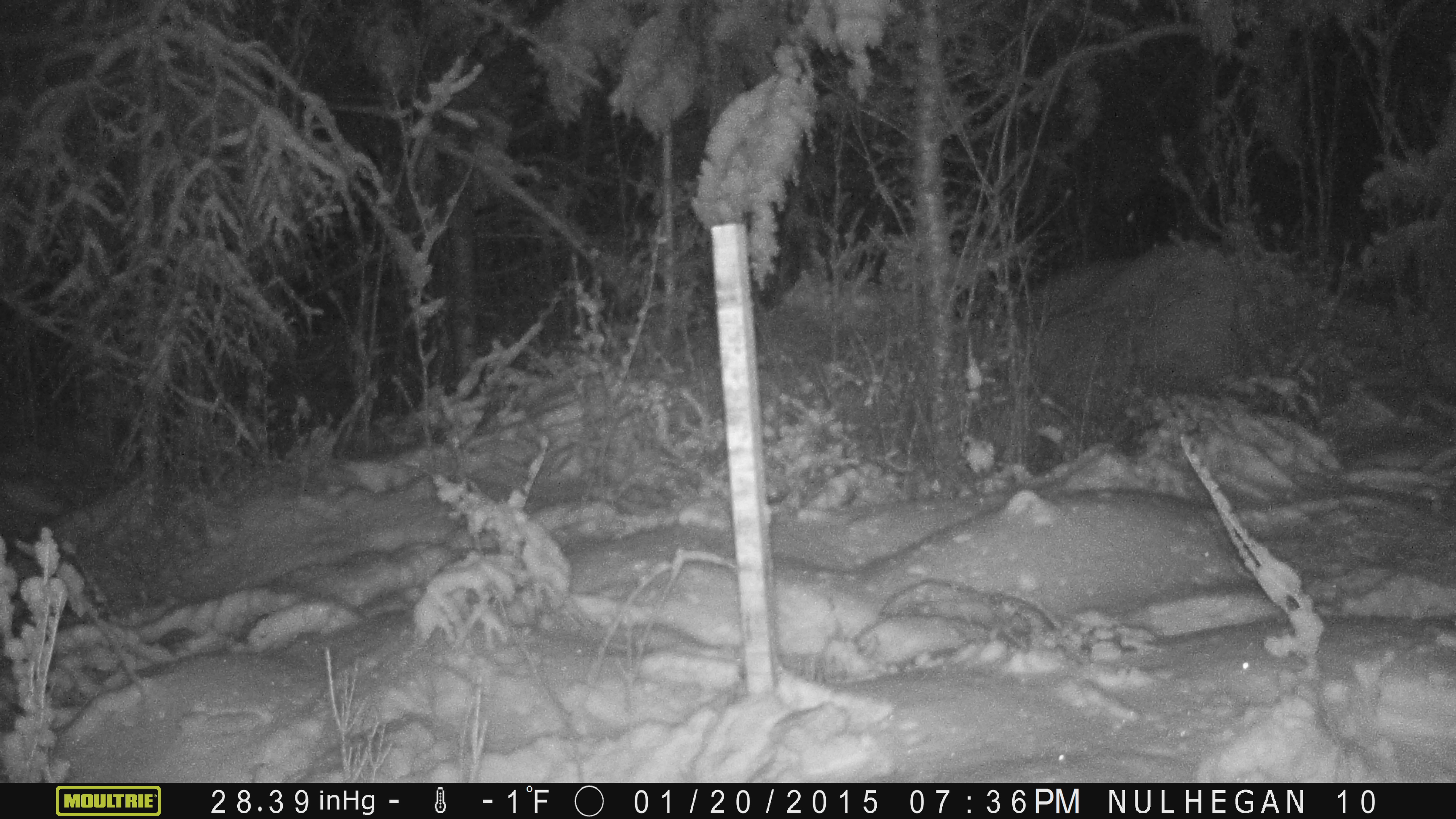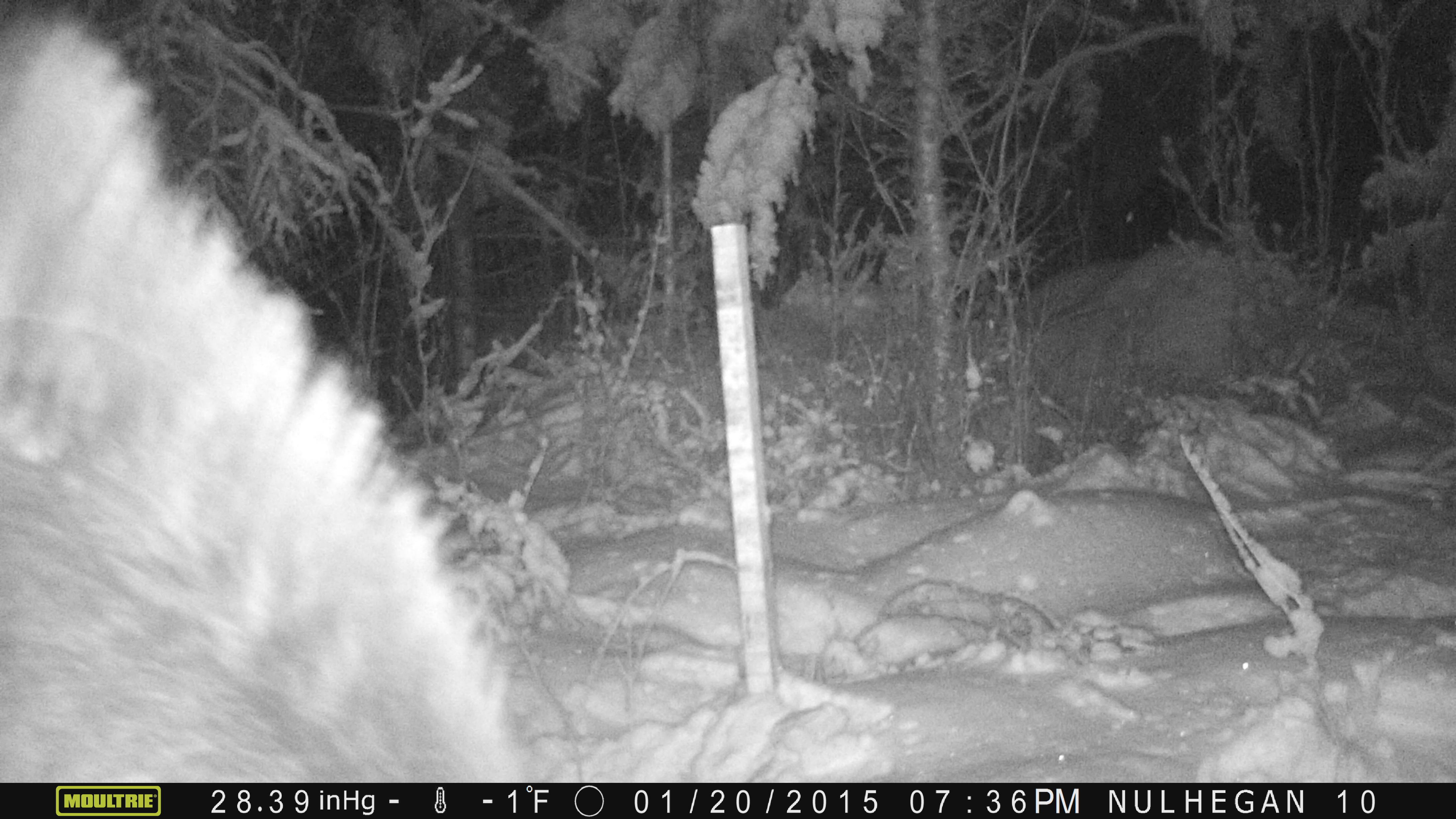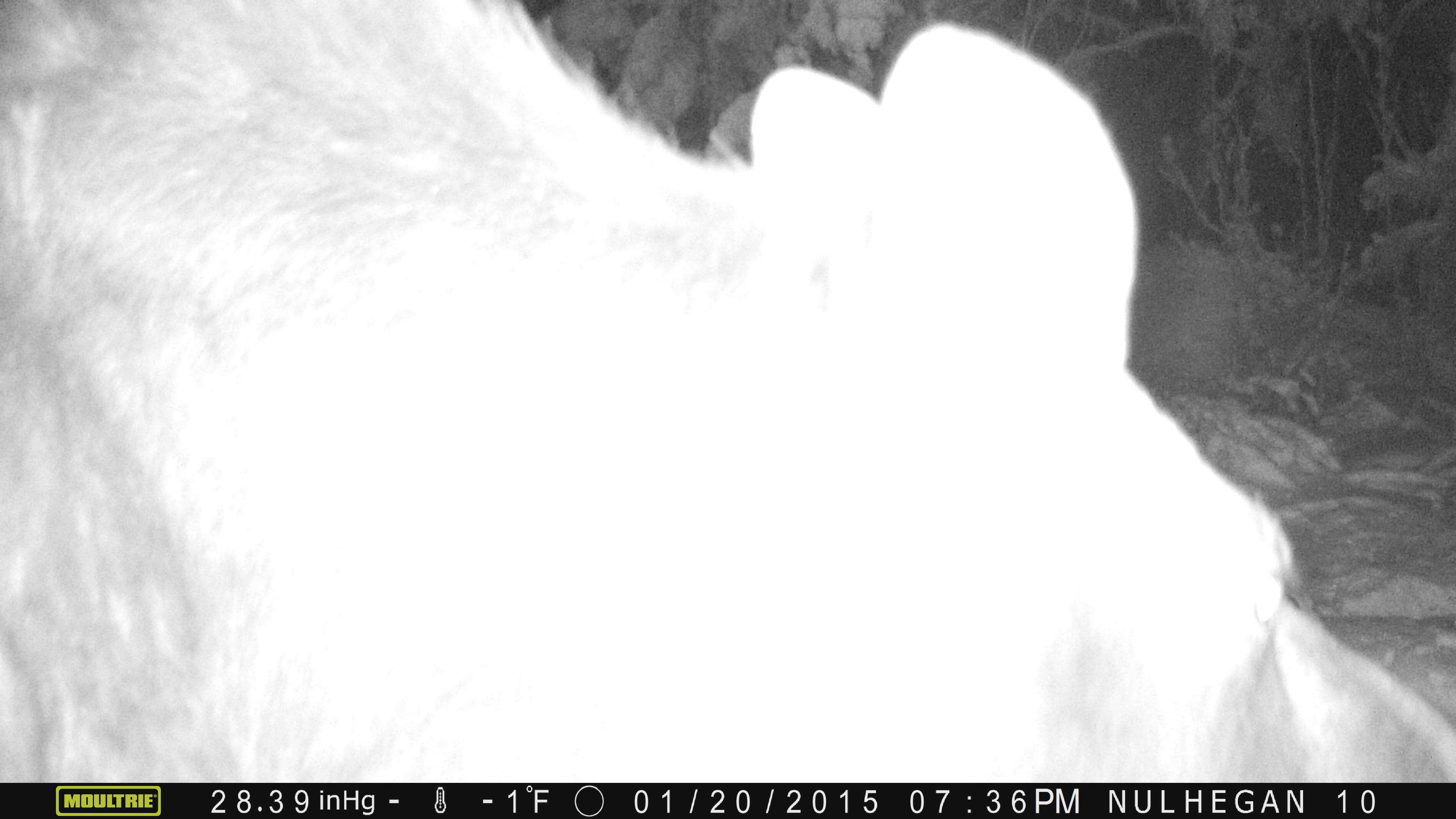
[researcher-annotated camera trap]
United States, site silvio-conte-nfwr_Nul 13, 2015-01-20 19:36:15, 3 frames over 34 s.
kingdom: Animalia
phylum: Chordata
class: Mammalia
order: Artiodactyla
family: Cervidae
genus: Alces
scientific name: Alces alces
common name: moose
Moose (Alces alces).